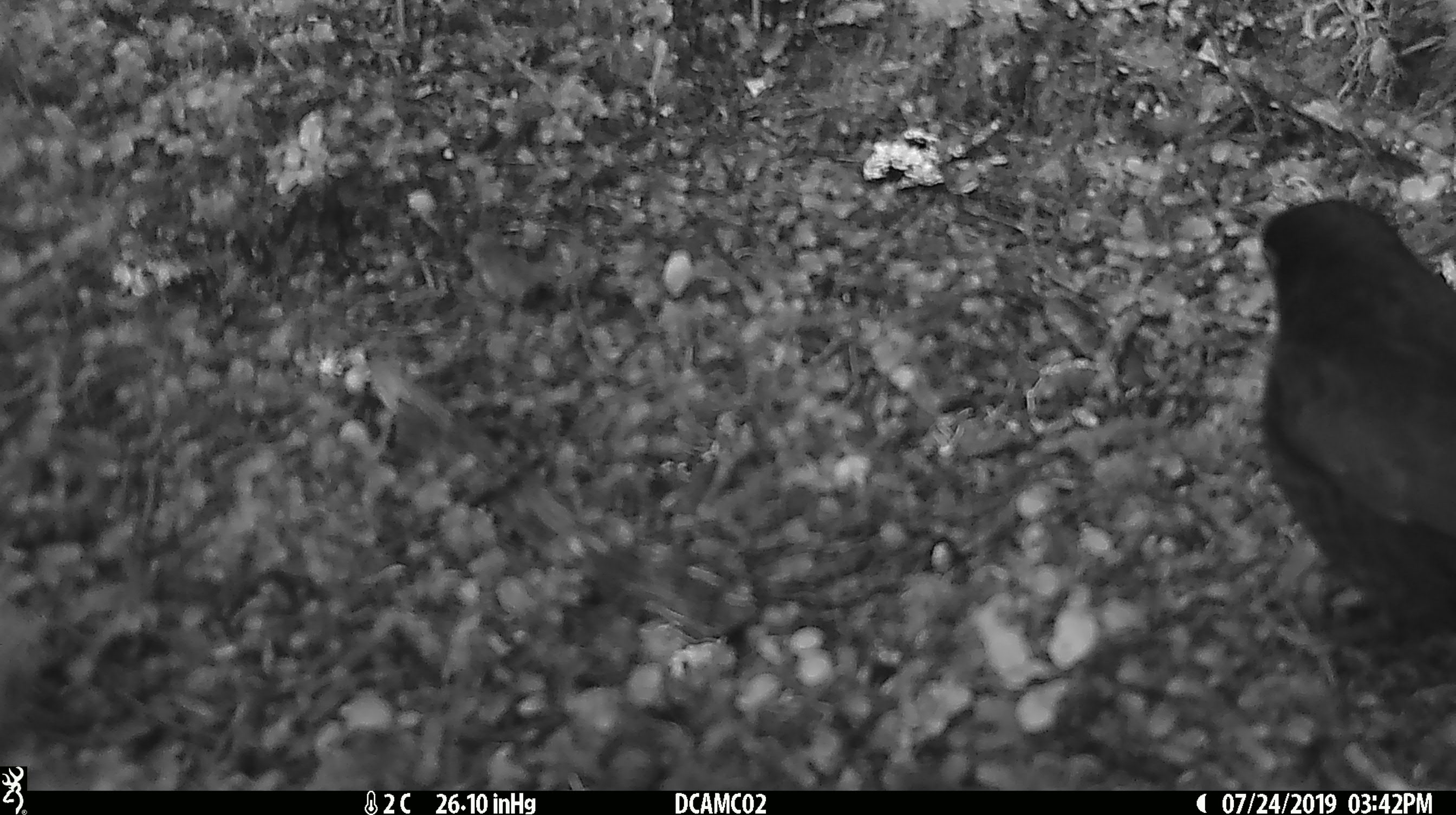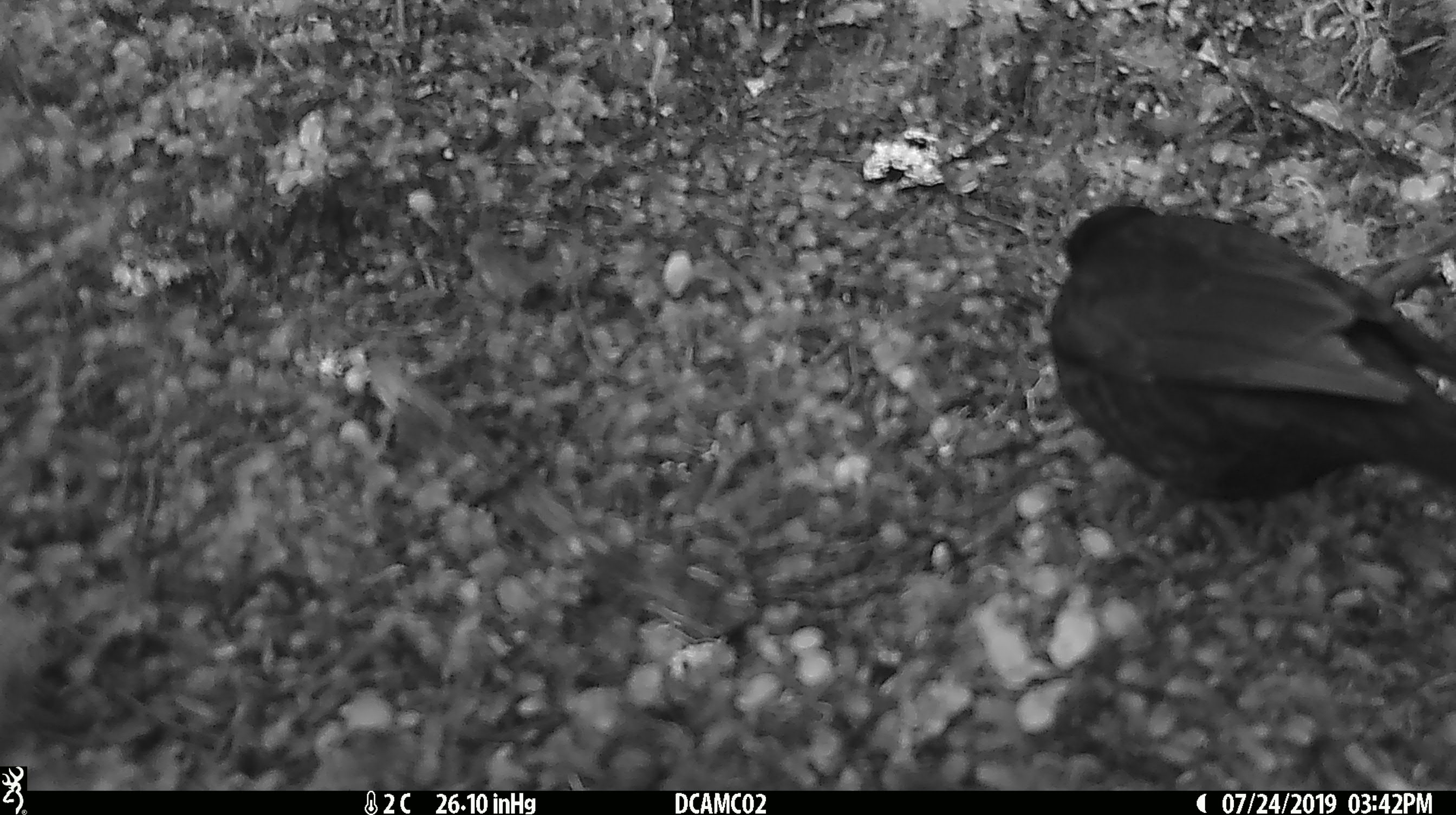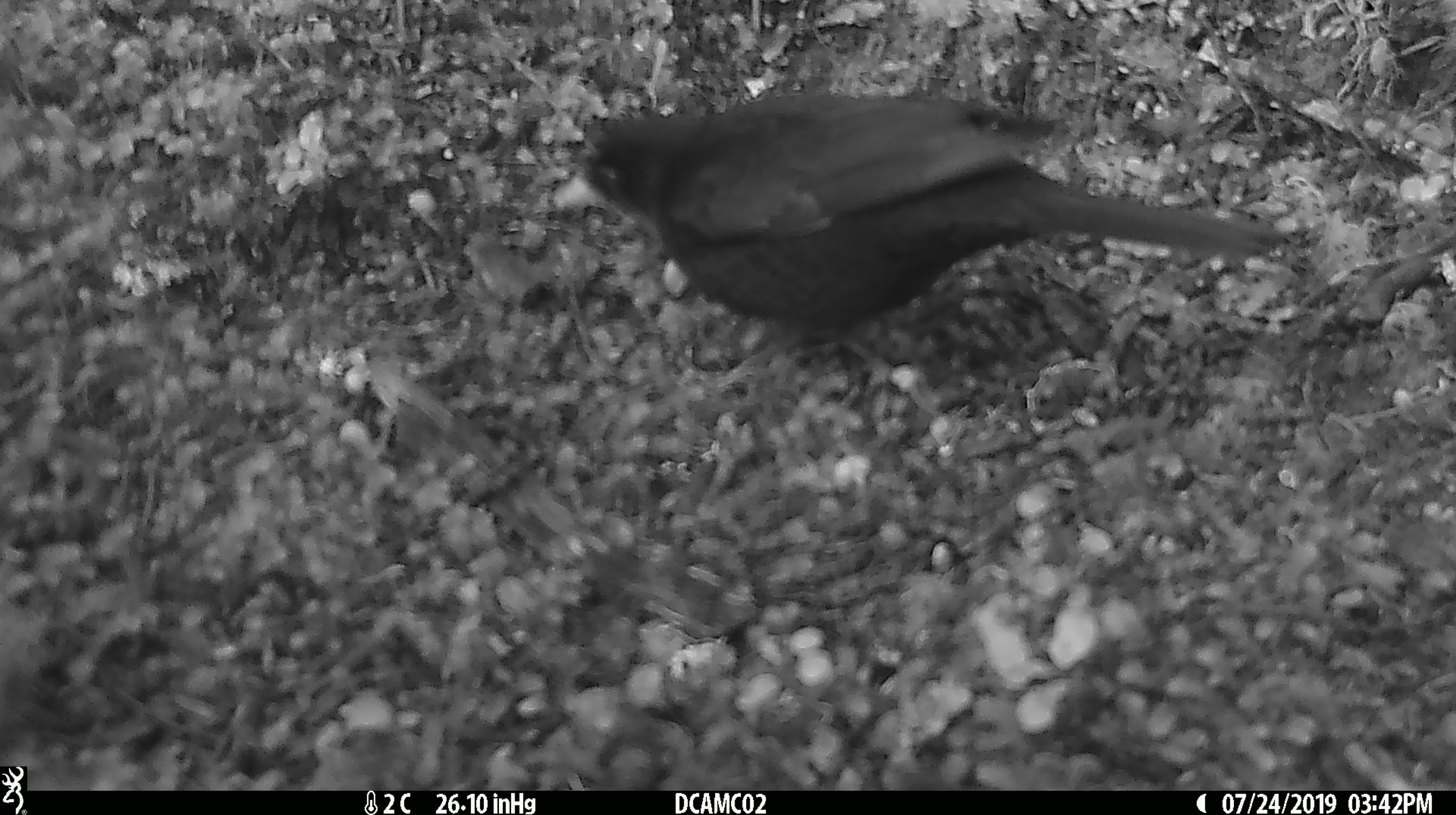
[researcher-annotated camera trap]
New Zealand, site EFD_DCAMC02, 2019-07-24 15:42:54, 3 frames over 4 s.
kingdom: Animalia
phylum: Chordata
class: Aves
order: Passeriformes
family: Turdidae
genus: Turdus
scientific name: Turdus merula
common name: eurasian blackbird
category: blackbird